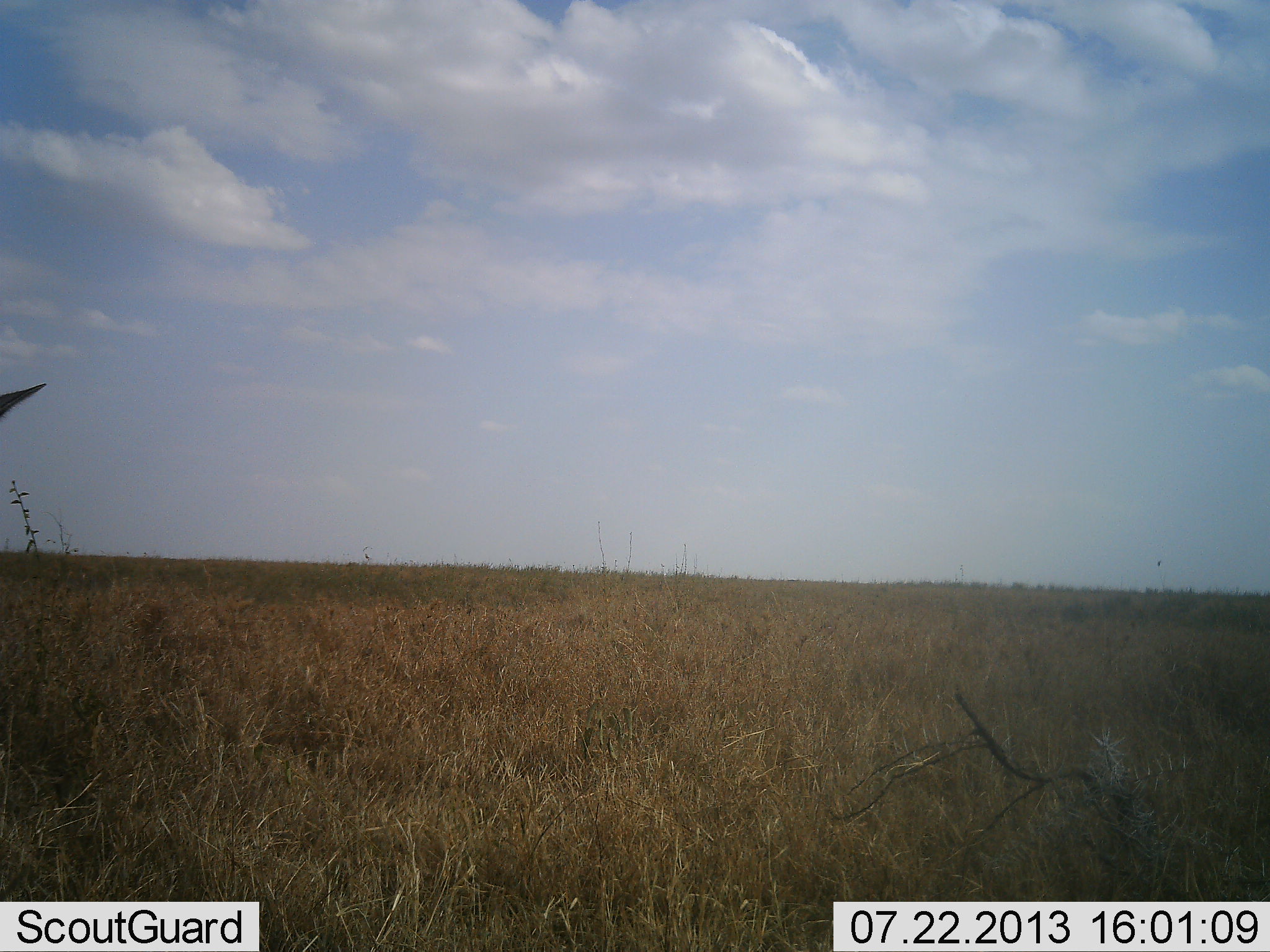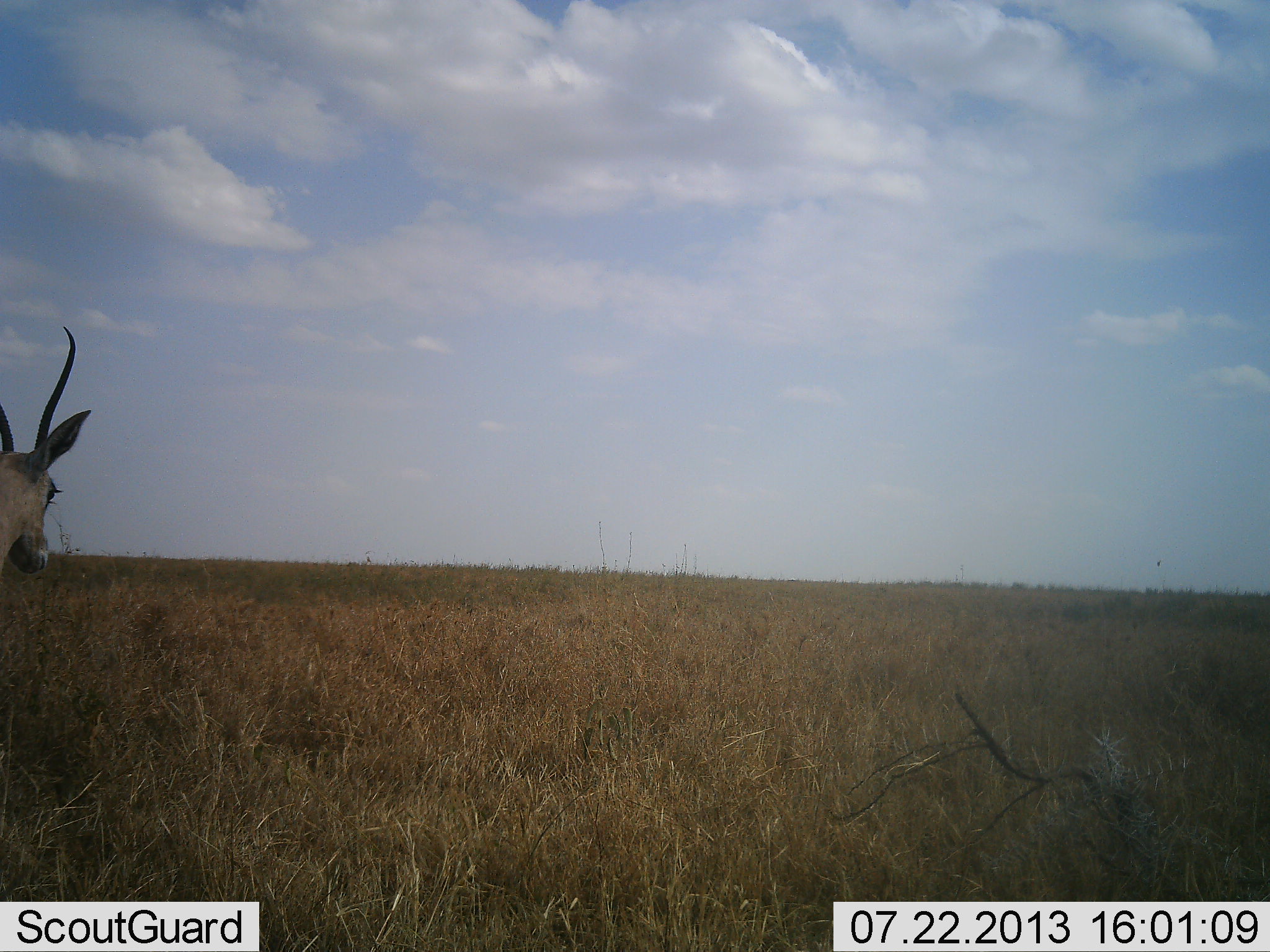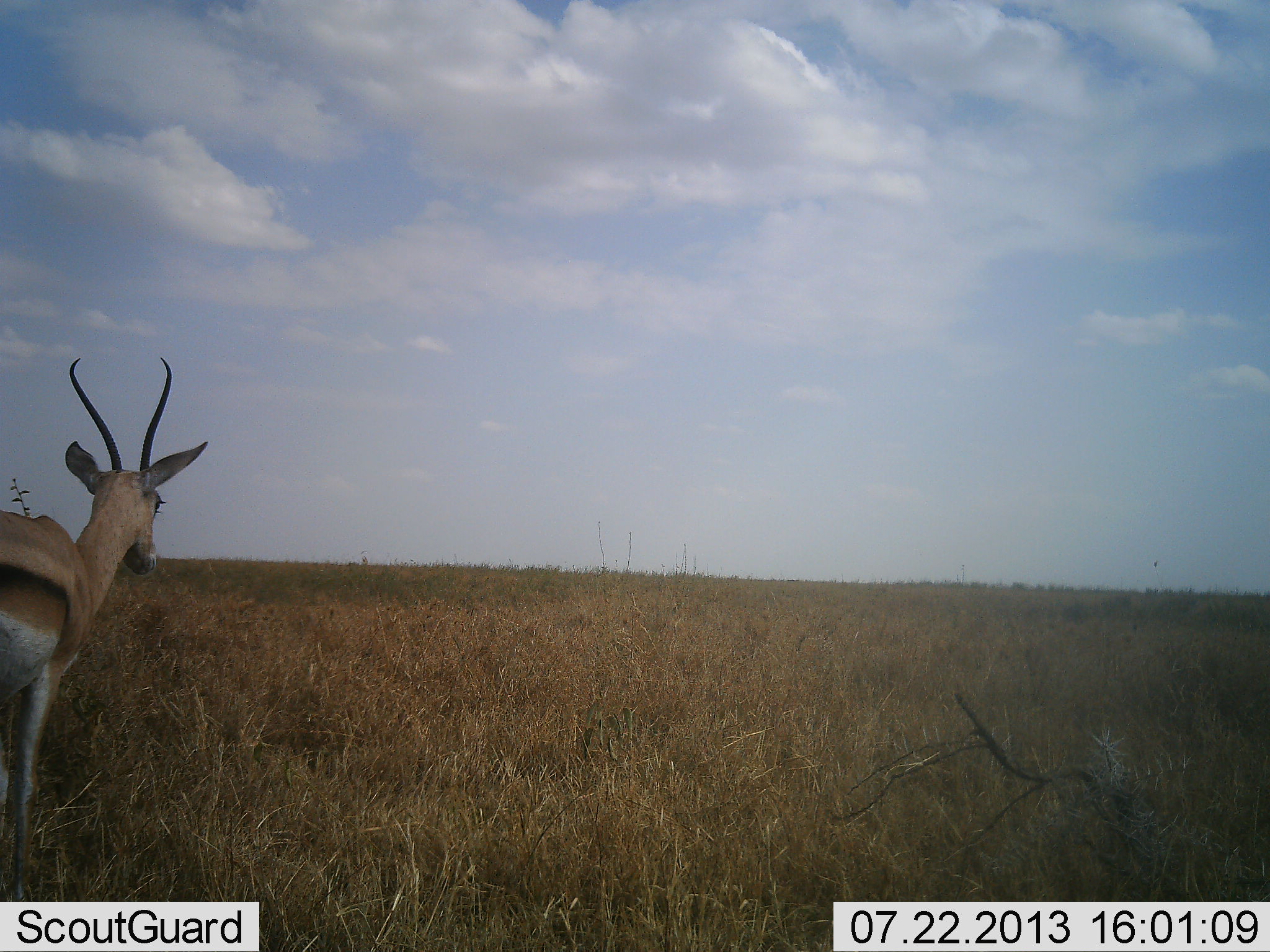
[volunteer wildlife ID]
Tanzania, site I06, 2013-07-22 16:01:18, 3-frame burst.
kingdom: Animalia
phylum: Chordata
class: Mammalia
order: Artiodactyla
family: Bovidae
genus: Eudorcas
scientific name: Eudorcas thomsonii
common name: thomson's gazelle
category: gazellethomsons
Gazellethomsons (thomson's gazelle) (Eudorcas thomsonii), count 1. Behavior (volunteer vote fractions): standing 7%, resting 0%, moving 86%, interacting 0%. Young present (vote fraction): 0%. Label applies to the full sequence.